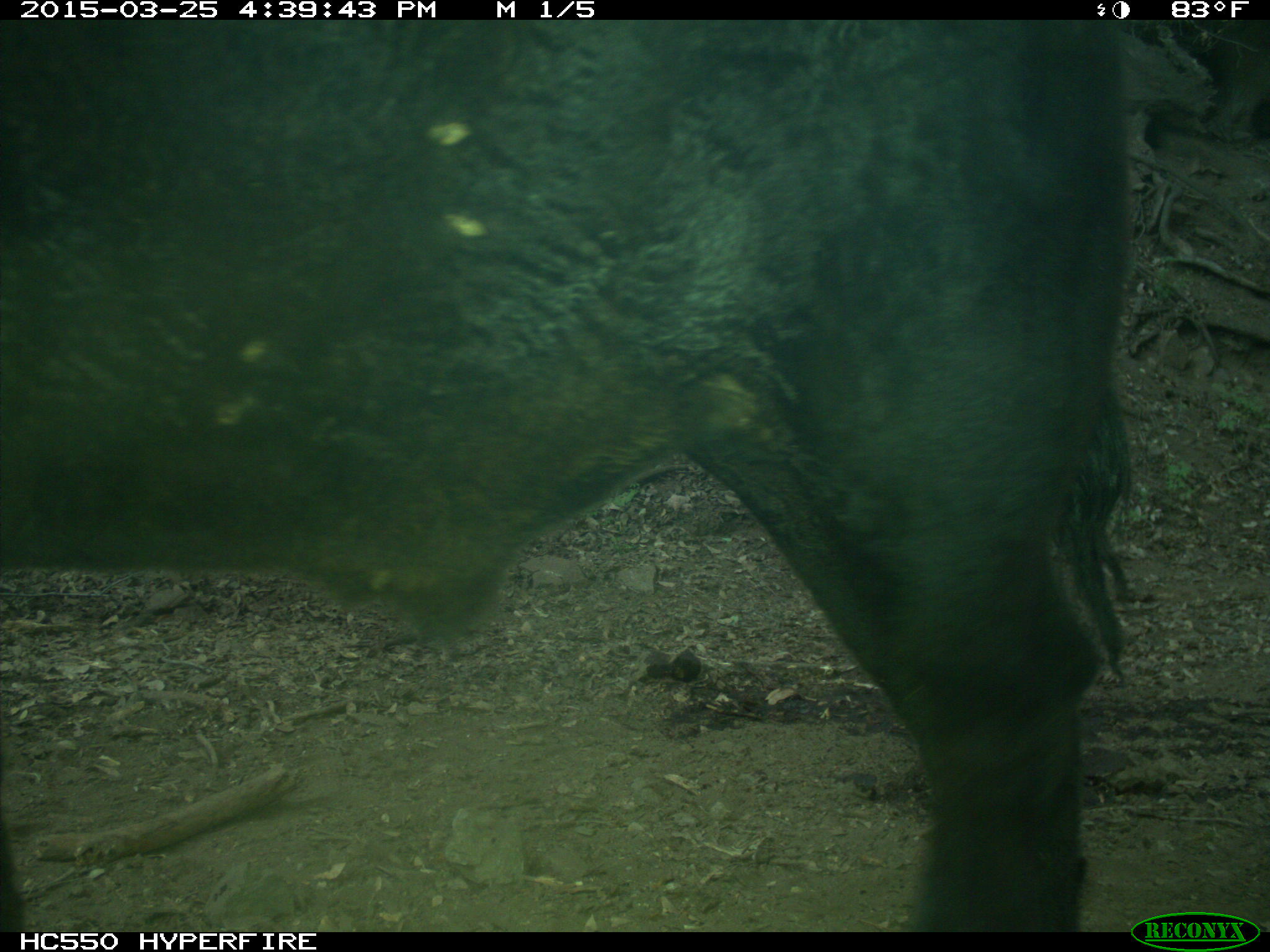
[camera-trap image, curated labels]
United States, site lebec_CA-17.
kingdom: Animalia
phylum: Chordata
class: Mammalia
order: Artiodactyla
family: Bovidae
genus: Bos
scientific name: Bos taurus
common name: domestic cow